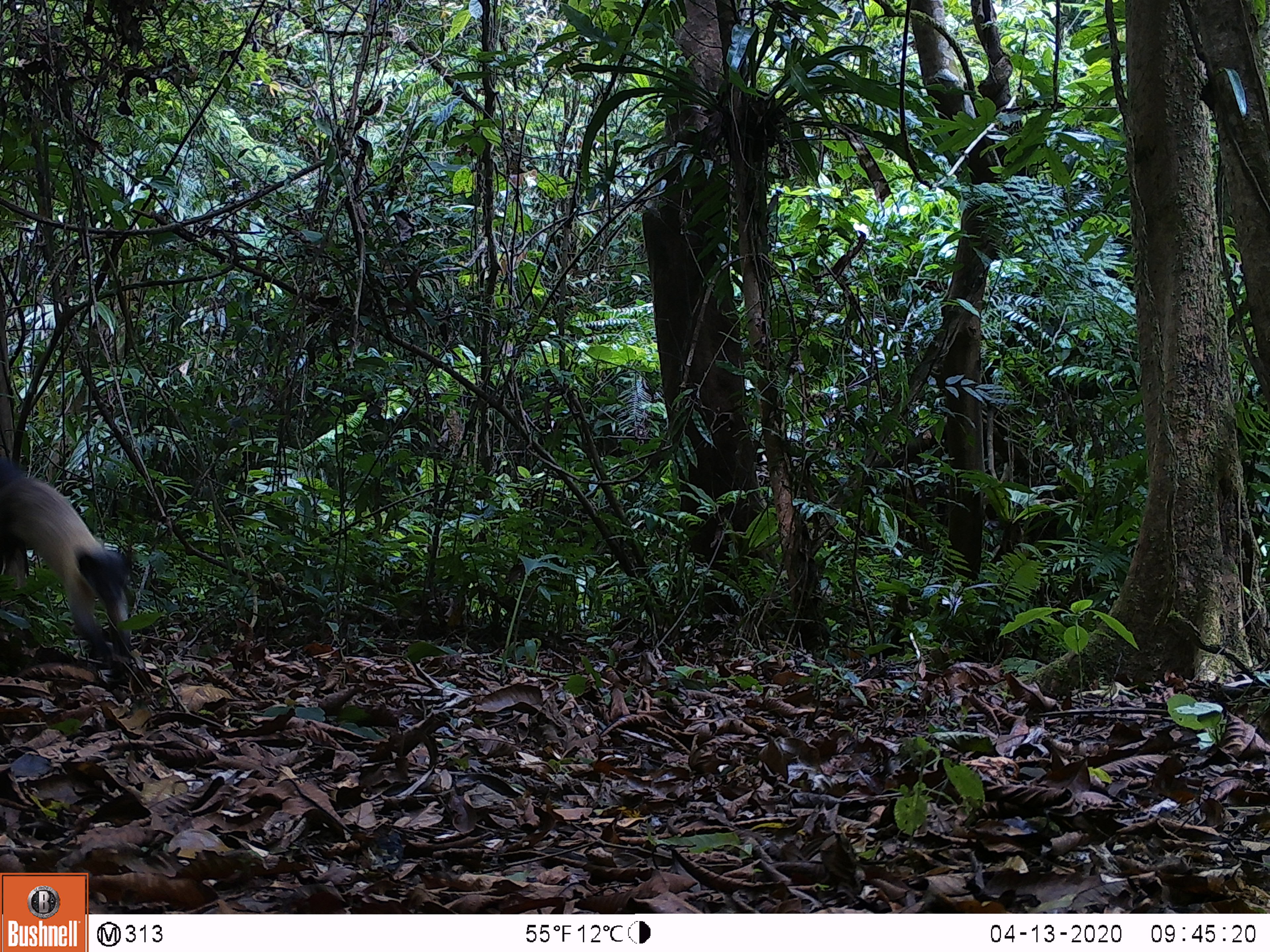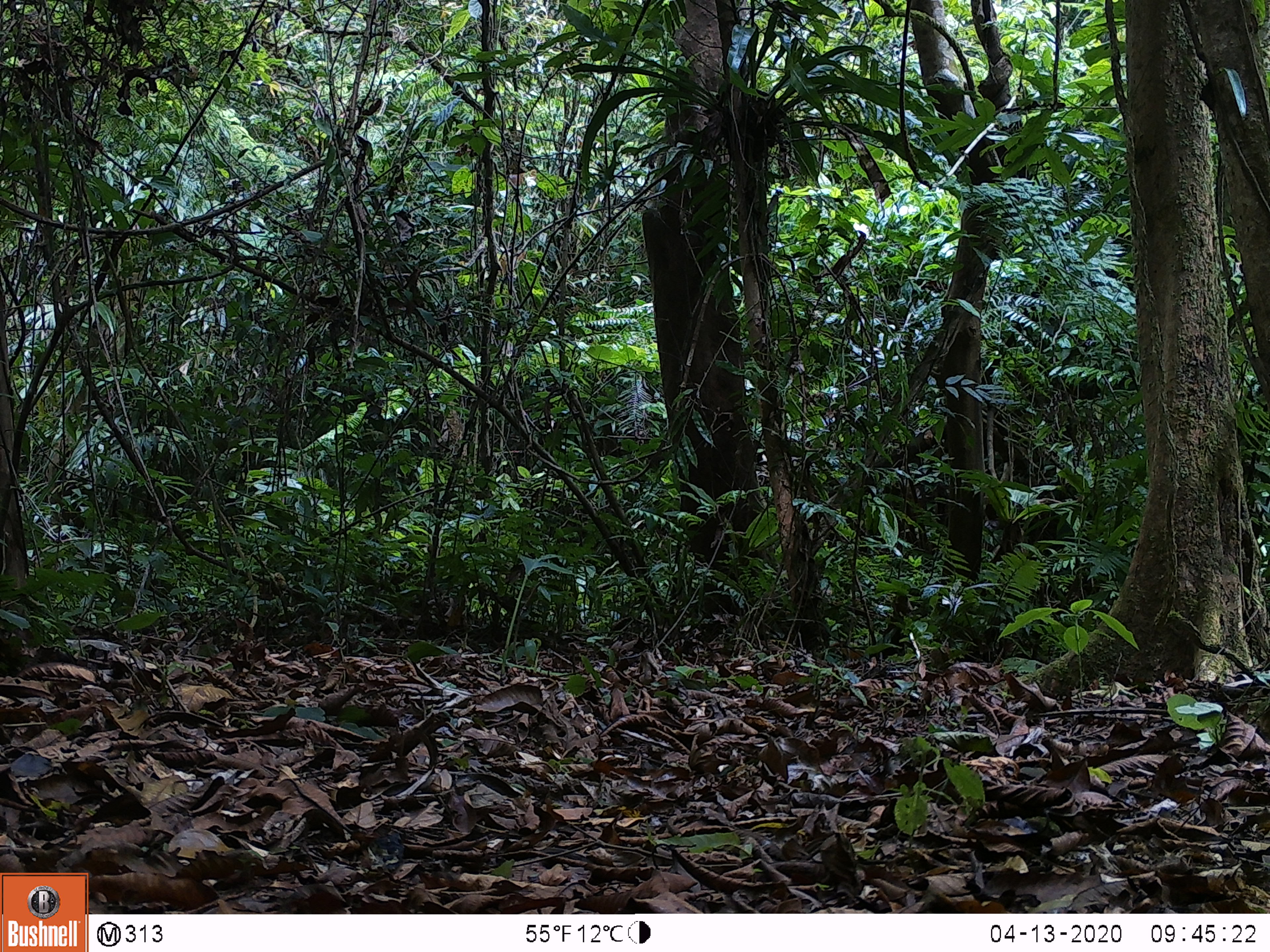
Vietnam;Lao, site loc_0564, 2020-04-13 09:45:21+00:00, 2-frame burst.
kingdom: Animalia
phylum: Chordata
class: Mammalia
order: Carnivora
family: Mustelidae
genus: Martes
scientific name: Martes flavigula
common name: yellow-throated marten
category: yellow throated marten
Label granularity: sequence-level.